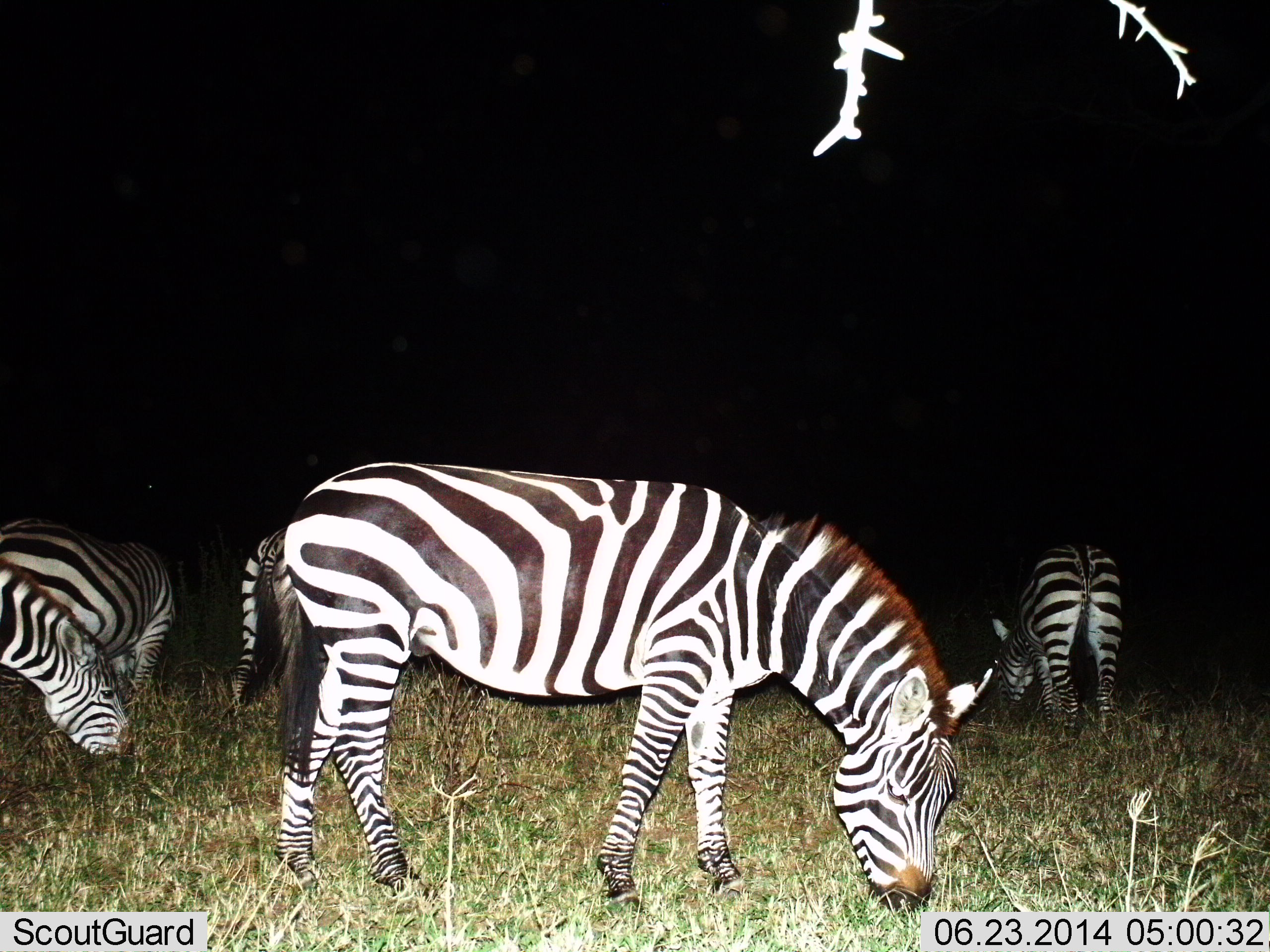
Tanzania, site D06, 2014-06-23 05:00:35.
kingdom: Animalia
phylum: Chordata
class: Mammalia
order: Perissodactyla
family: Equidae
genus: Equus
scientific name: Equus quagga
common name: plains zebra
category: zebra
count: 5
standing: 30%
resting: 0%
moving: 0%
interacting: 0%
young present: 0%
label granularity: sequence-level